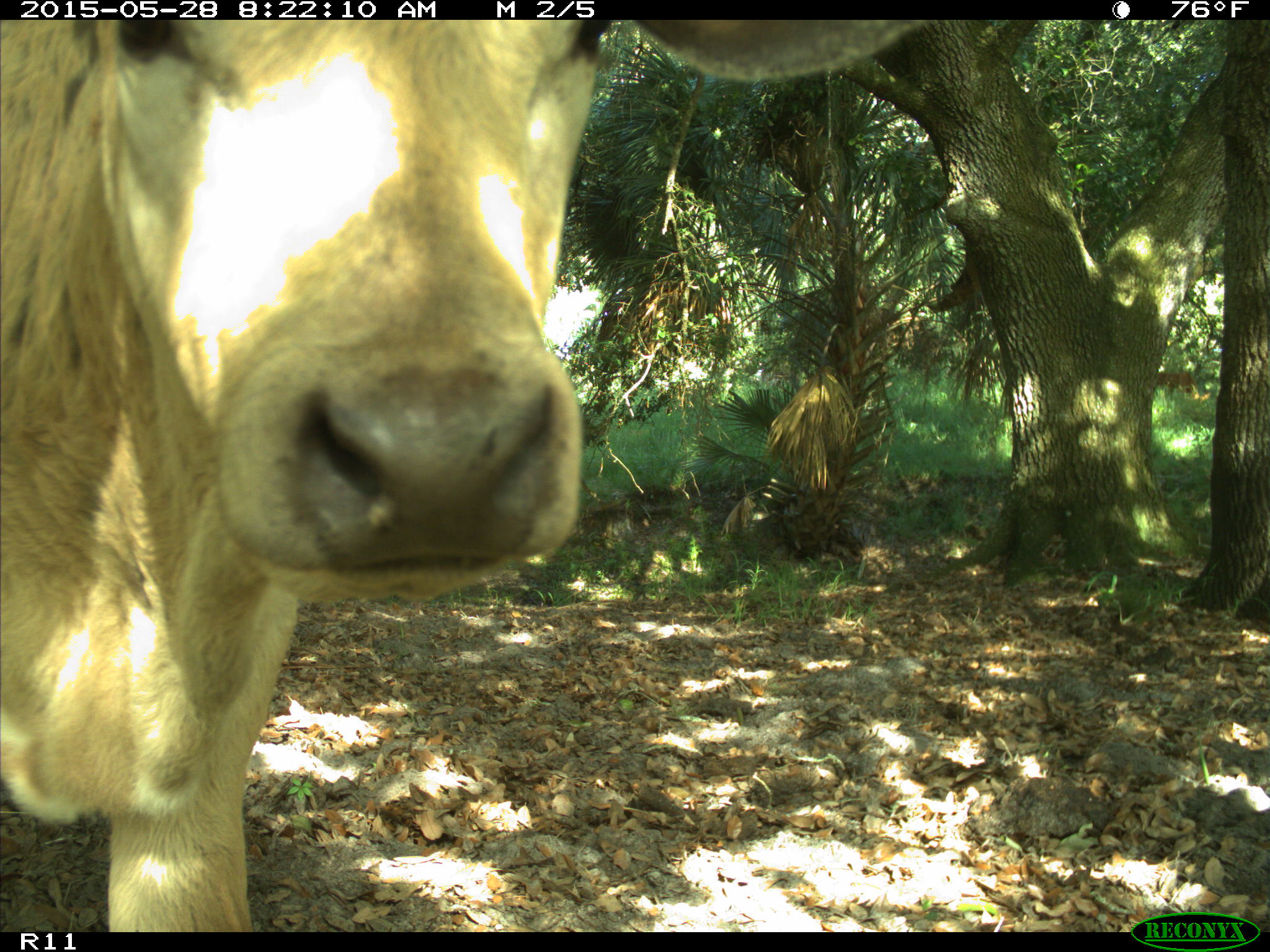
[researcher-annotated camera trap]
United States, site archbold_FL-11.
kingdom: Animalia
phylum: Chordata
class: Mammalia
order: Artiodactyla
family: Bovidae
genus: Bos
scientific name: Bos taurus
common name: domestic cow